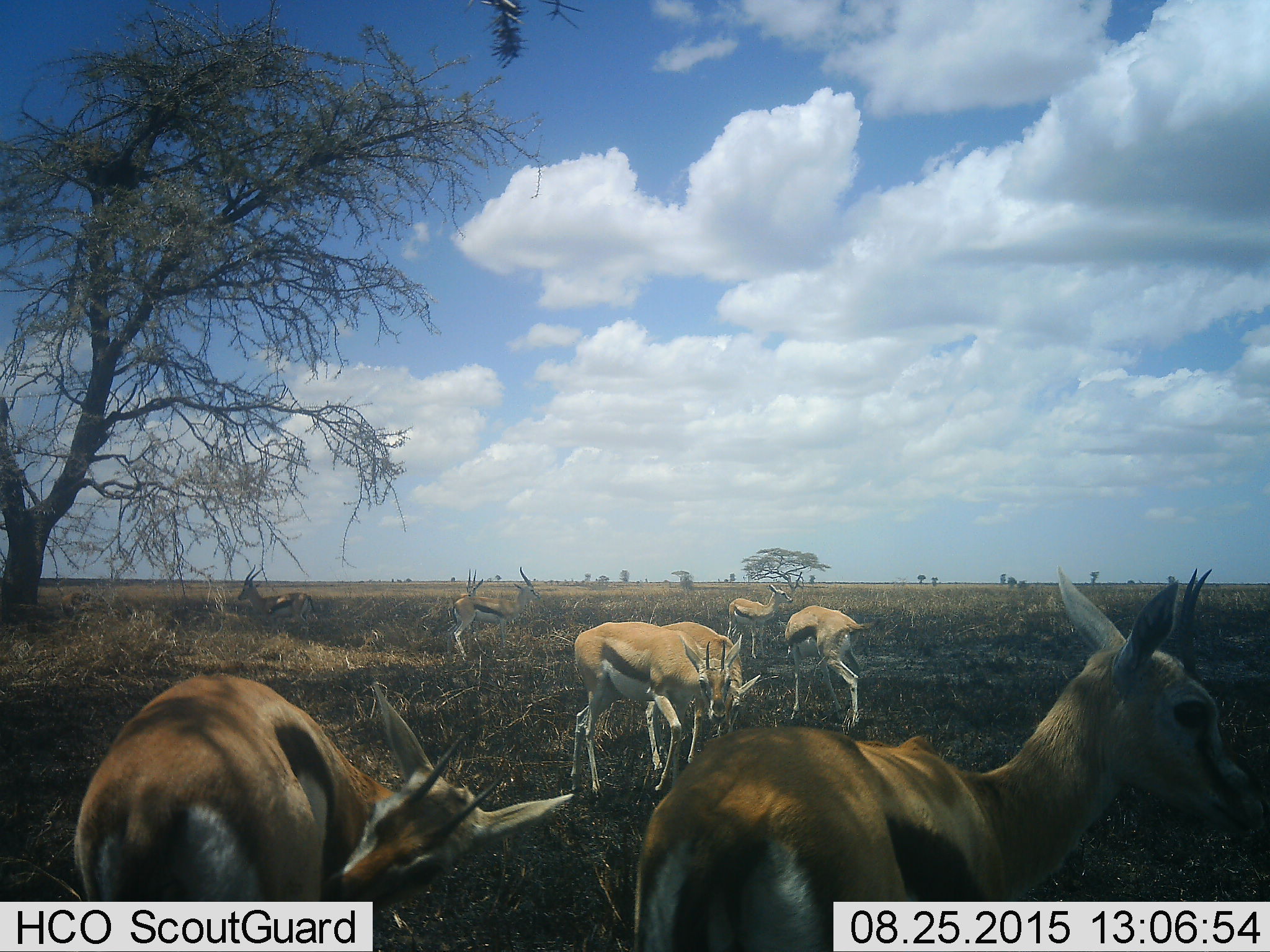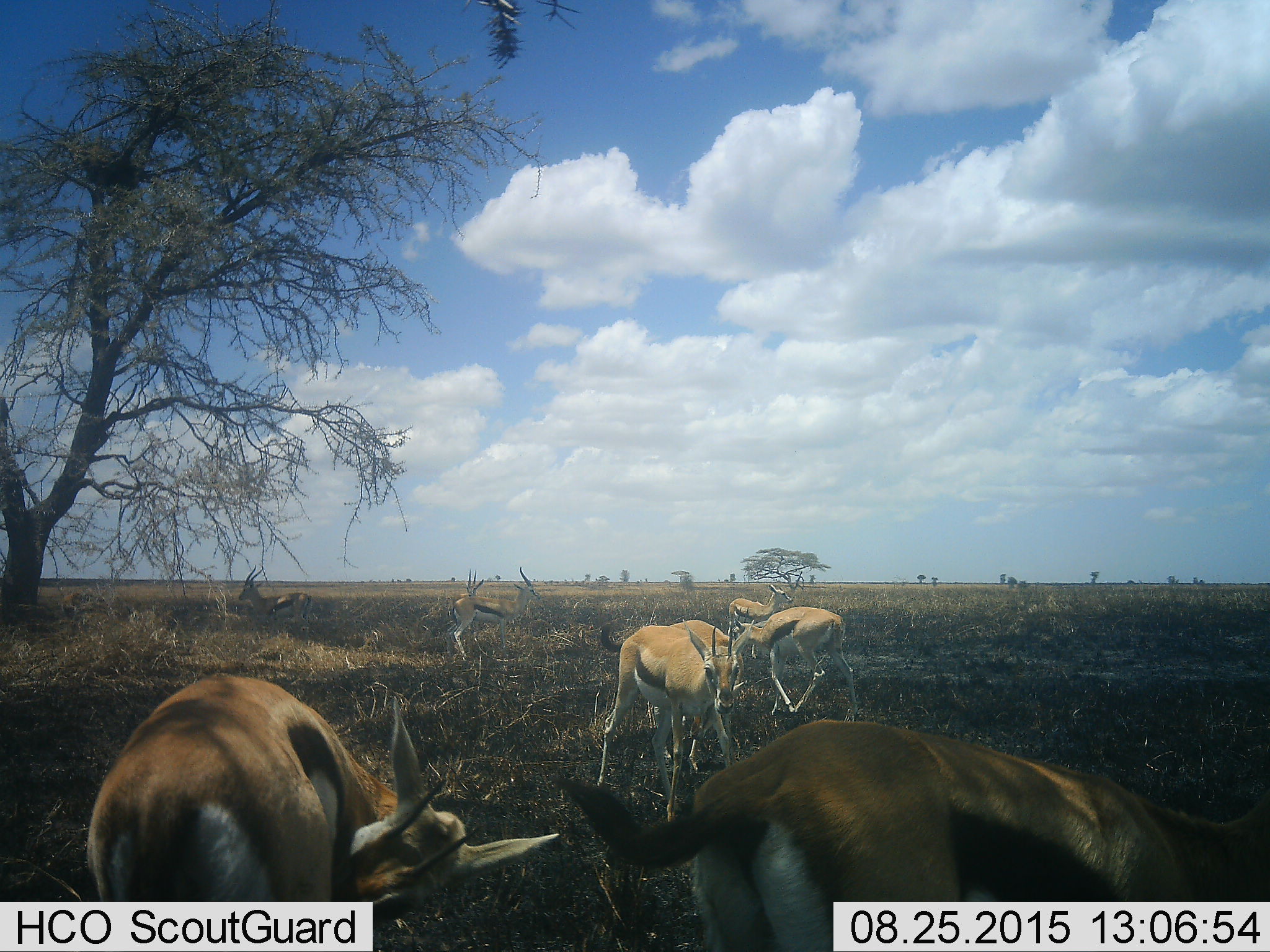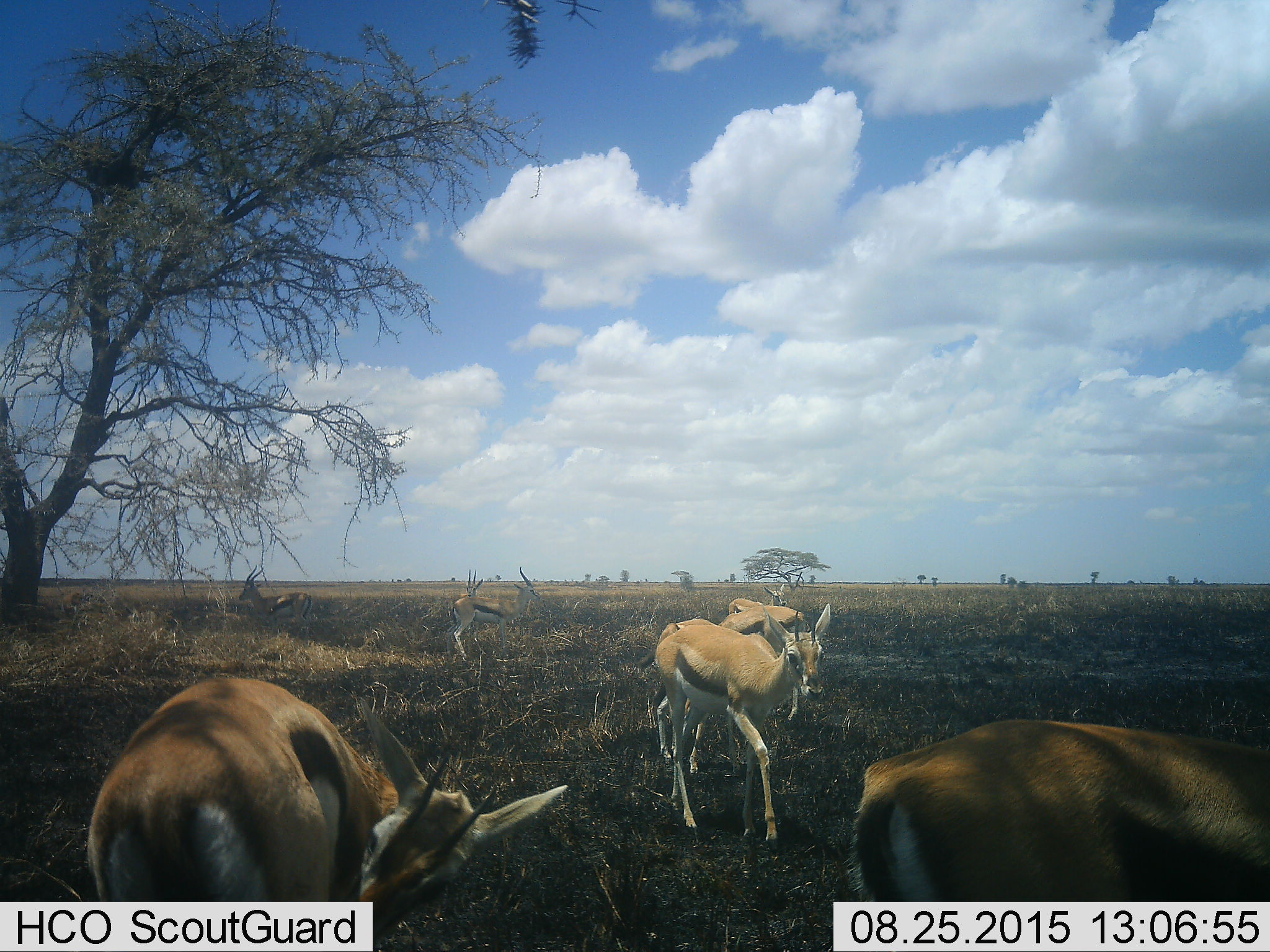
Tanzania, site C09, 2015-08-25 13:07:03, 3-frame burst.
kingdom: Animalia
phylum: Chordata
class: Mammalia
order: Artiodactyla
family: Bovidae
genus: Eudorcas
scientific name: Eudorcas thomsonii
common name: thomson's gazelle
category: gazellethomsons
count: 9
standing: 87%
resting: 20%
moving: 73%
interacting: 13%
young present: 33%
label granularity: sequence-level